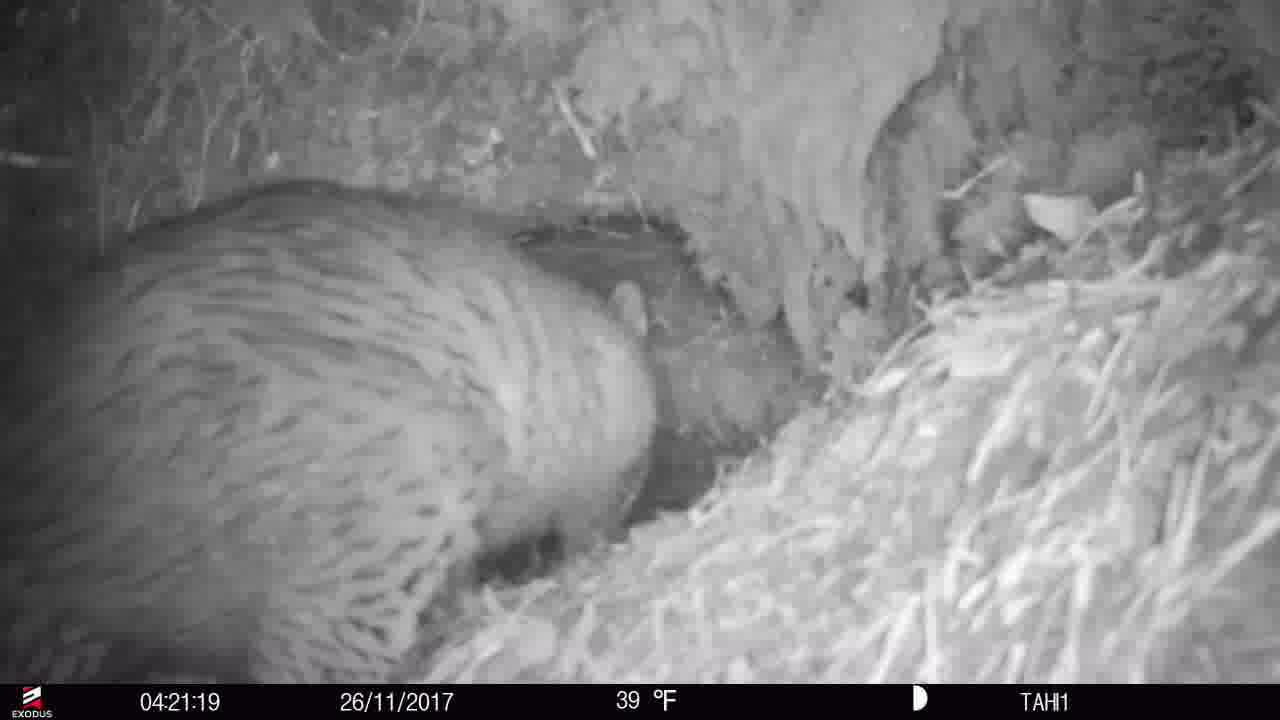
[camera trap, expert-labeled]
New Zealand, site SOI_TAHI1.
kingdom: Animalia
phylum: Chordata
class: Mammalia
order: Diprotodontia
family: Phalangeridae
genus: Trichosurus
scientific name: Trichosurus vulpecula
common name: common brushtail possum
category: possum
Possum (common brushtail possum) (Trichosurus vulpecula).